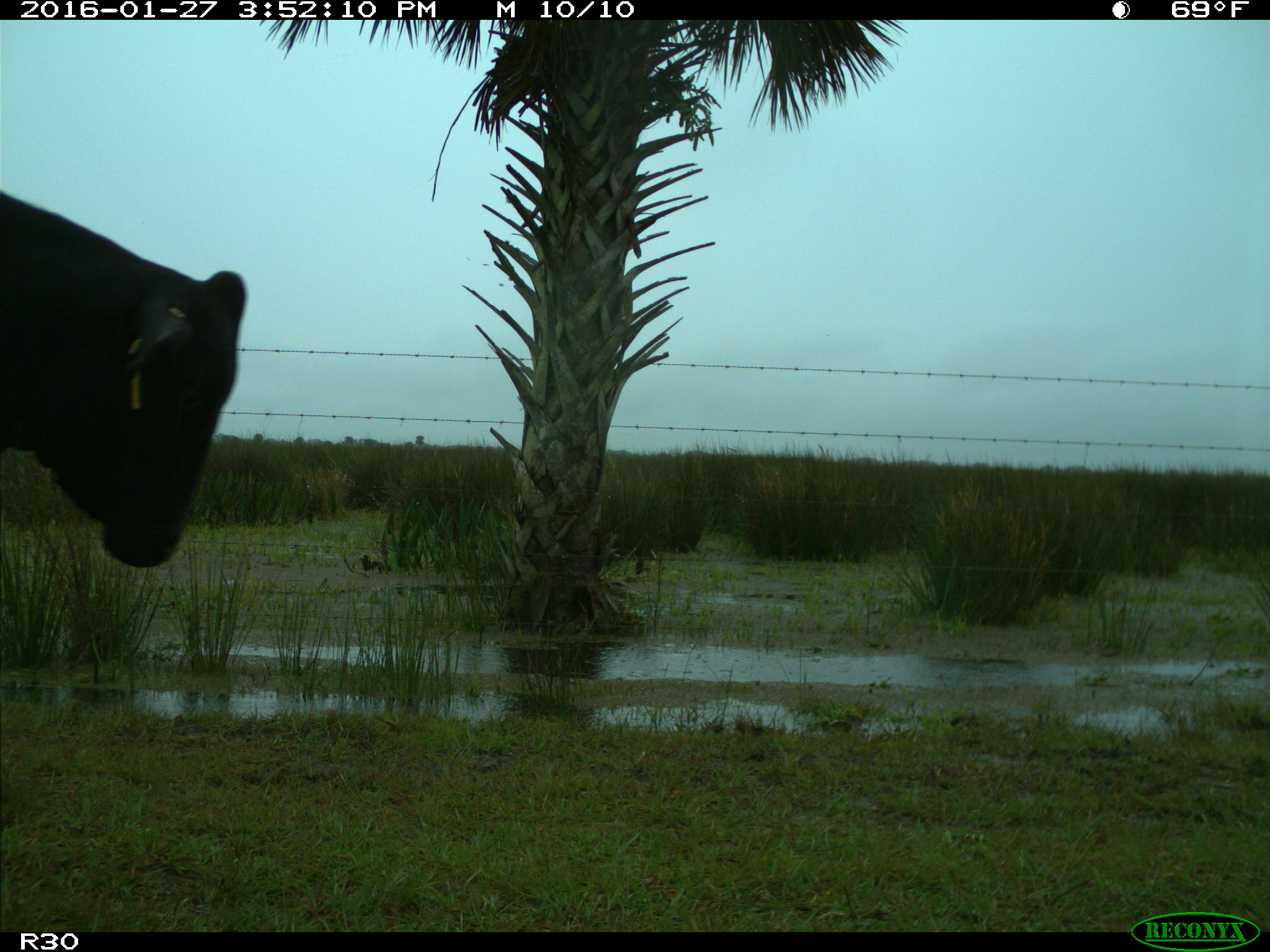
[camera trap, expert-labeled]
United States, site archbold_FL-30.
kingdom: Animalia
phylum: Chordata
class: Mammalia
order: Artiodactyla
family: Bovidae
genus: Bos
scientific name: Bos taurus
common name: domestic cow